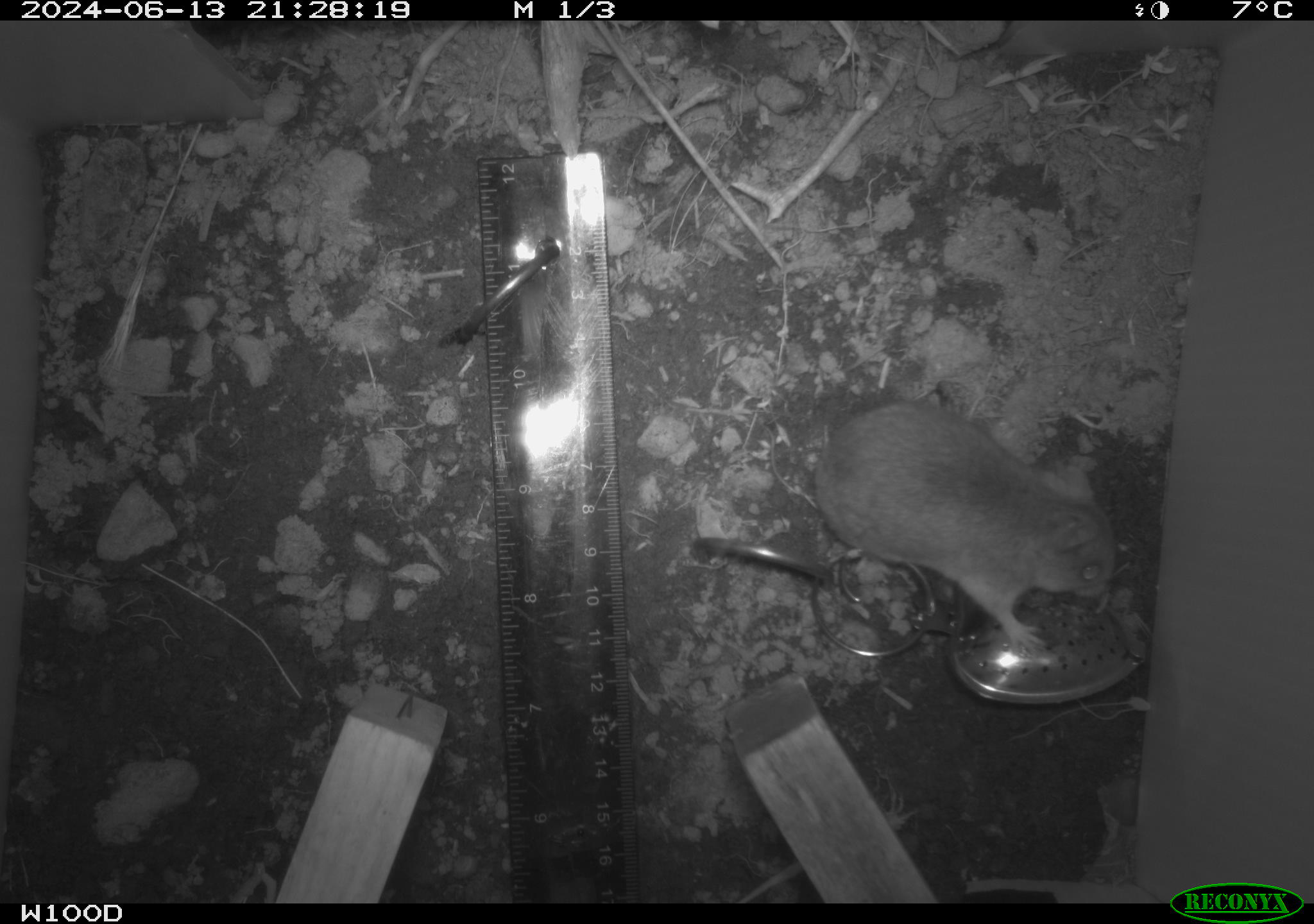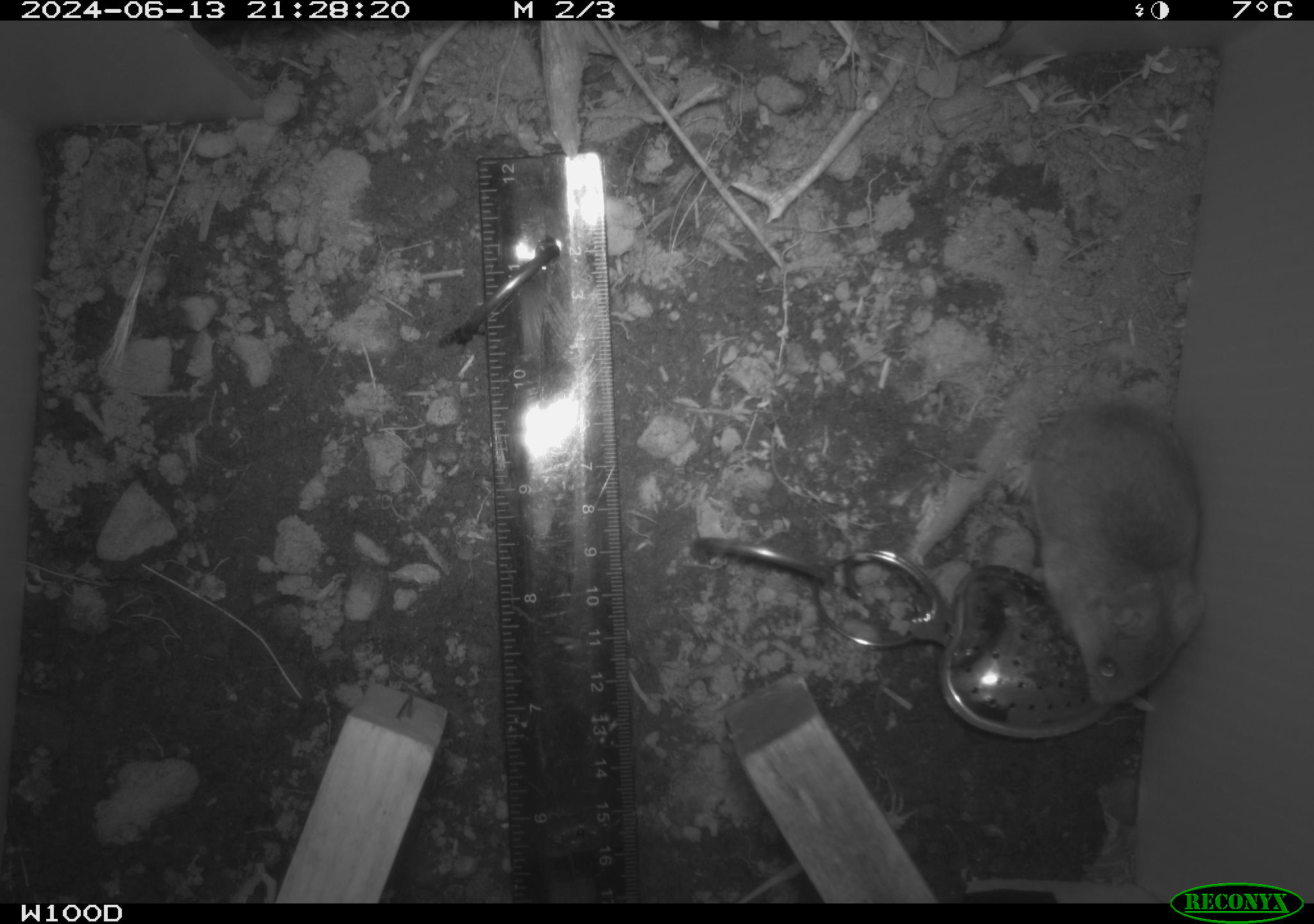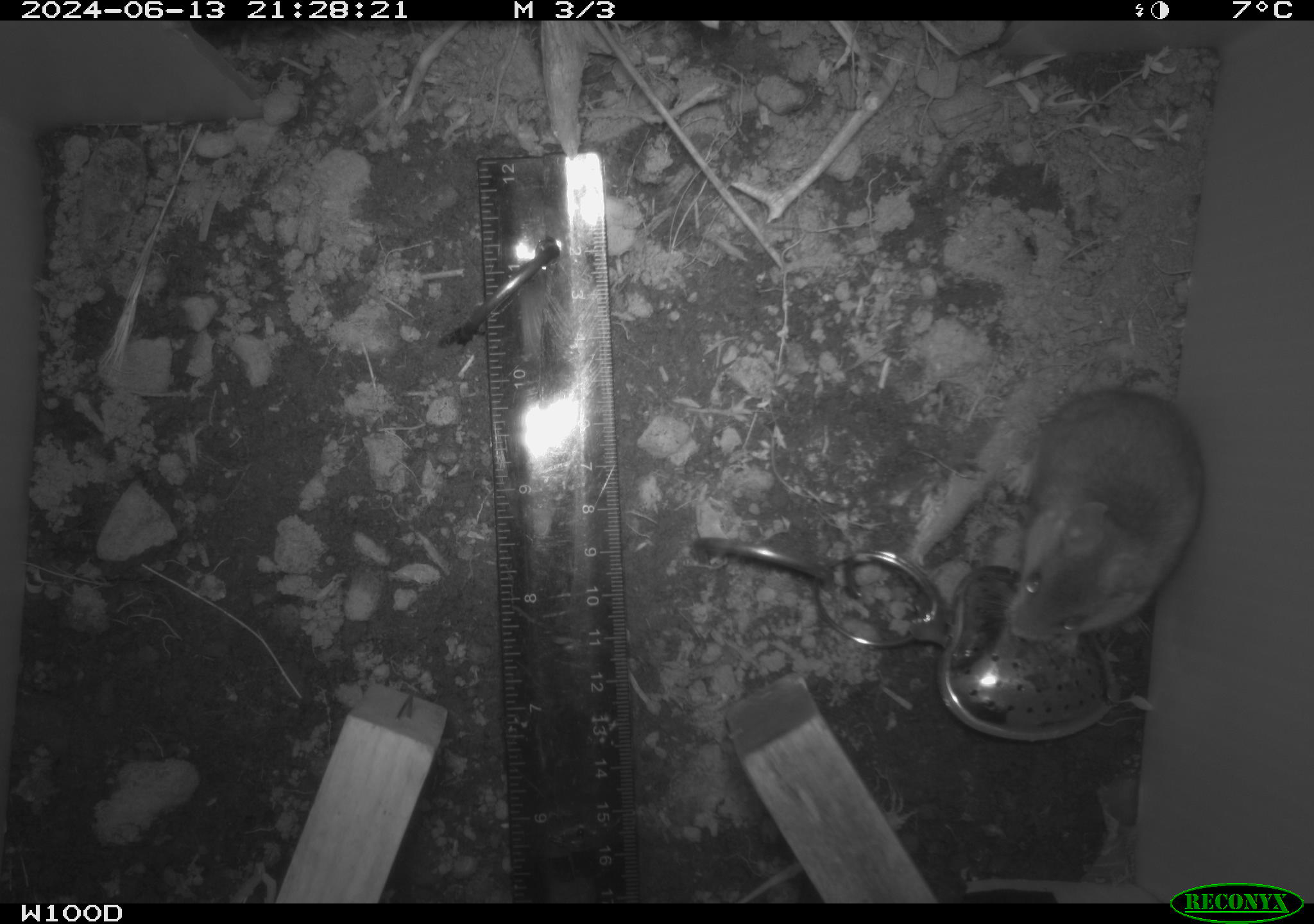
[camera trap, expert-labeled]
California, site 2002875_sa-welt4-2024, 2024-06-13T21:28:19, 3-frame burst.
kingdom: Animalia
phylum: Chordata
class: Mammalia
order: Rodentia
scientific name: Rodentia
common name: mouse species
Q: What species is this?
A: Mouse species (Rodentia).